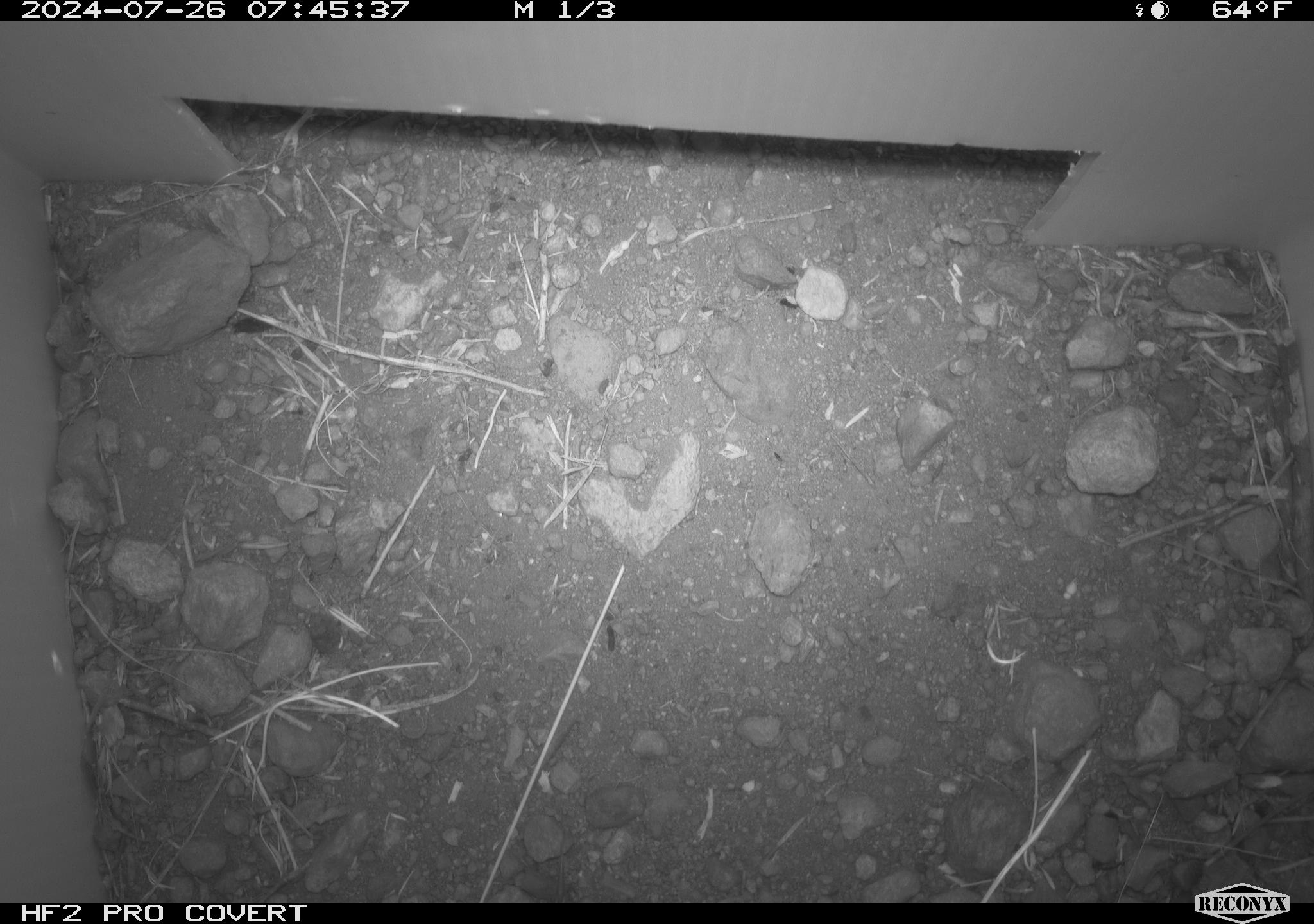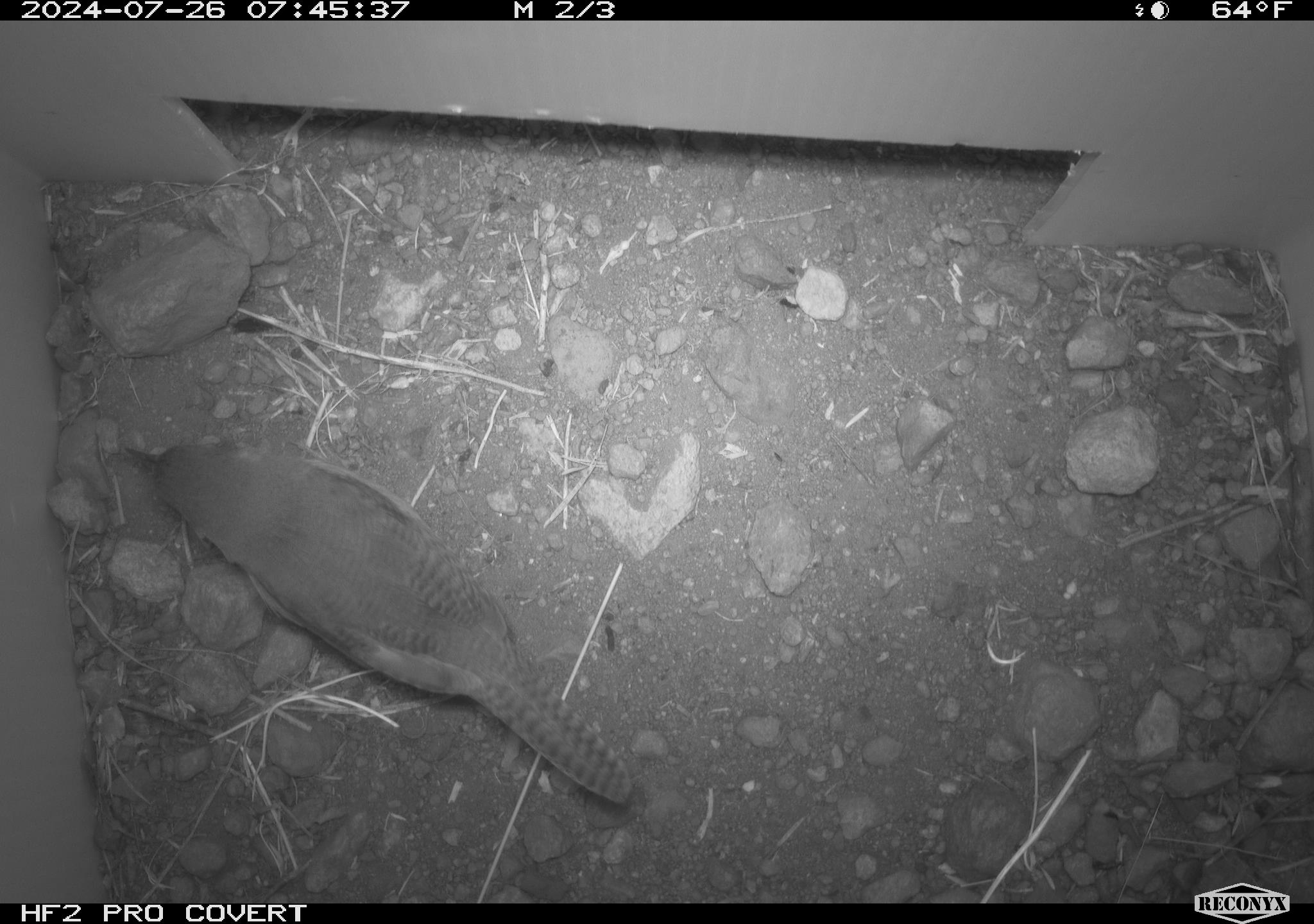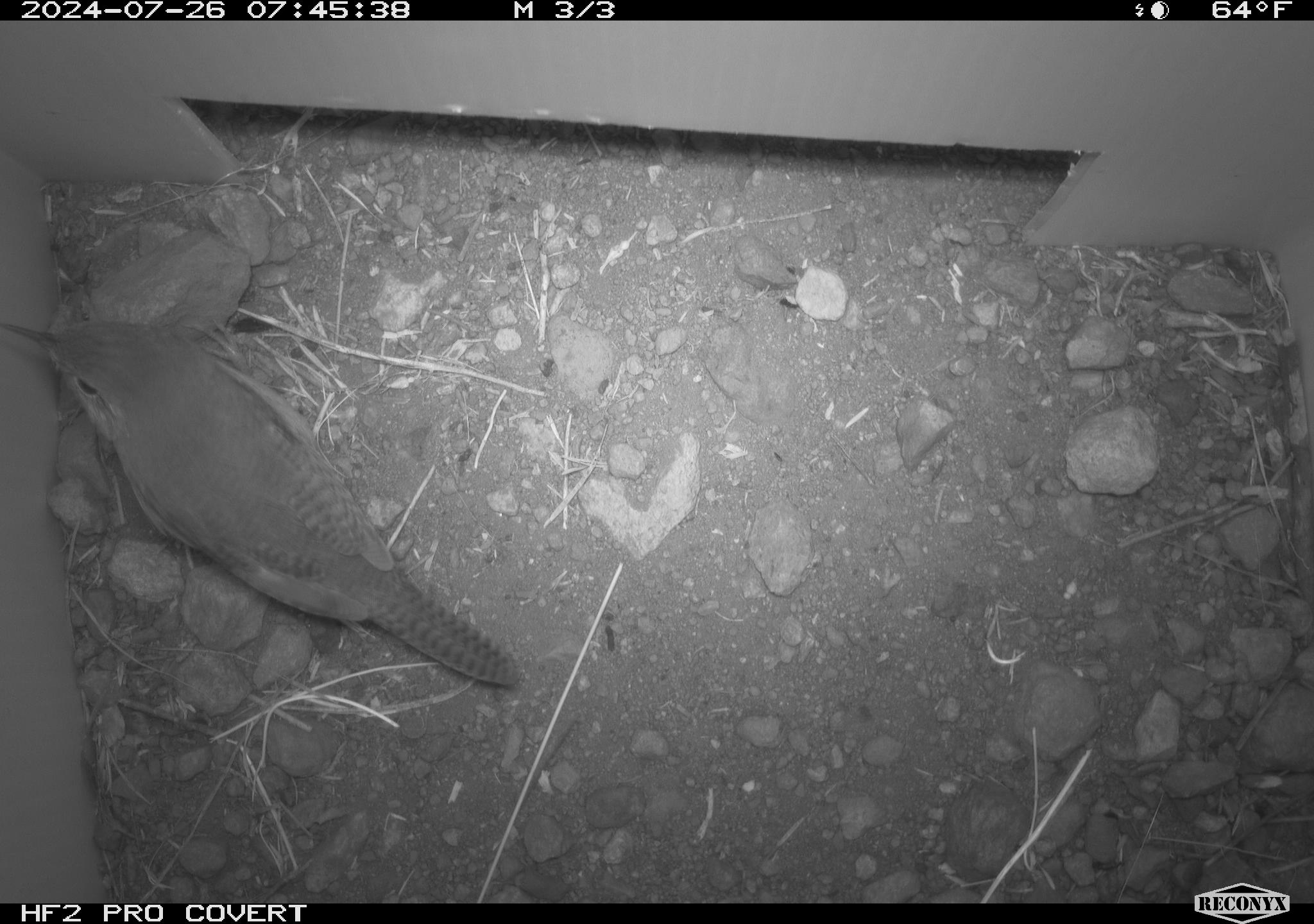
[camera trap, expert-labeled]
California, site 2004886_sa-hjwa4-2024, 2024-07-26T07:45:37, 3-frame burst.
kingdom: Animalia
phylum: Chordata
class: Aves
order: Passeriformes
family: Troglodytidae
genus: Troglodytes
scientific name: Troglodytes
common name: house wrens, winter wrens, and allies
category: troglodytes species